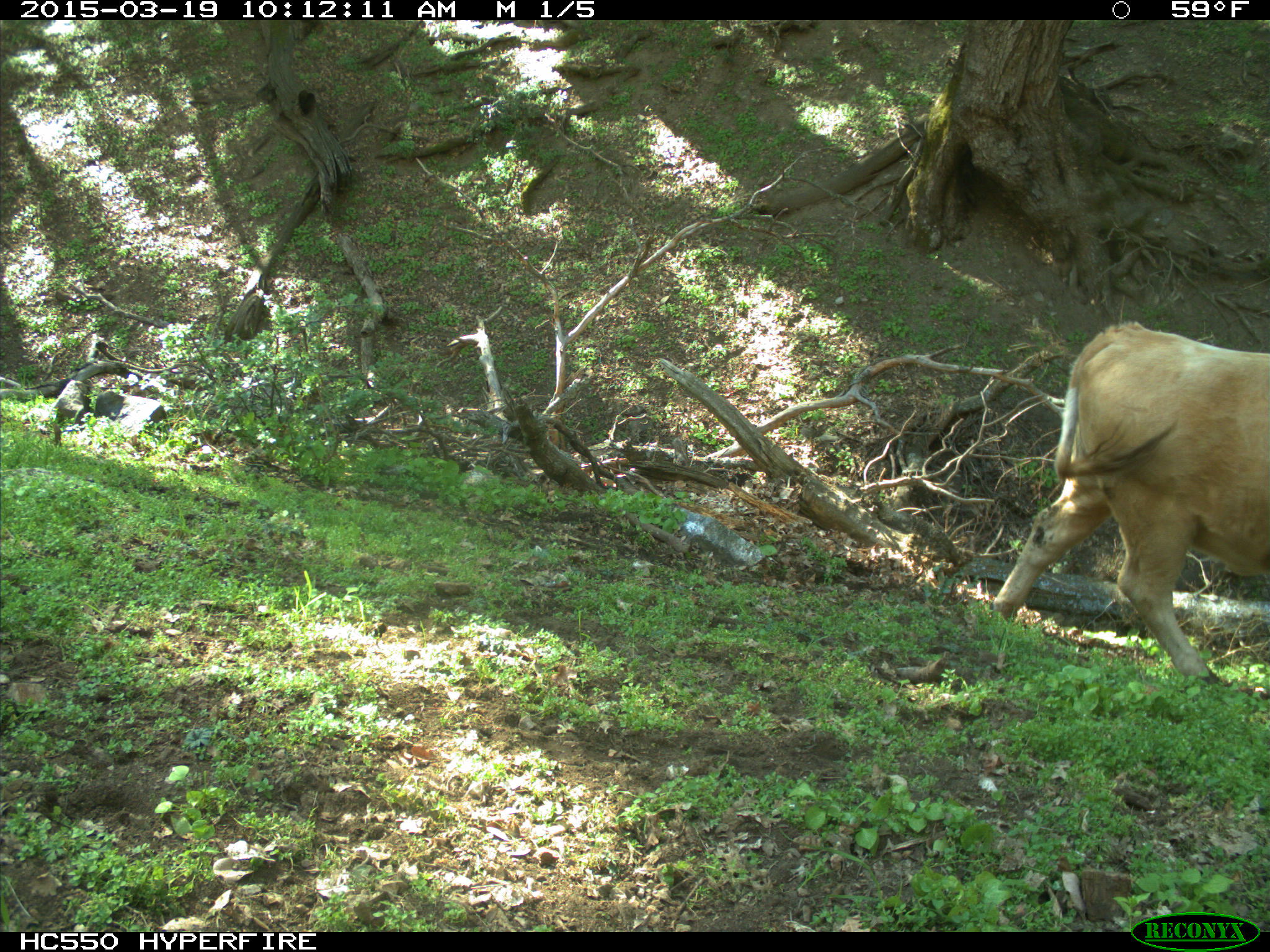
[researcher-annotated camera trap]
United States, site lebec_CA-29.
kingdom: Animalia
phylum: Chordata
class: Mammalia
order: Artiodactyla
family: Bovidae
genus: Bos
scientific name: Bos taurus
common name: domestic cow